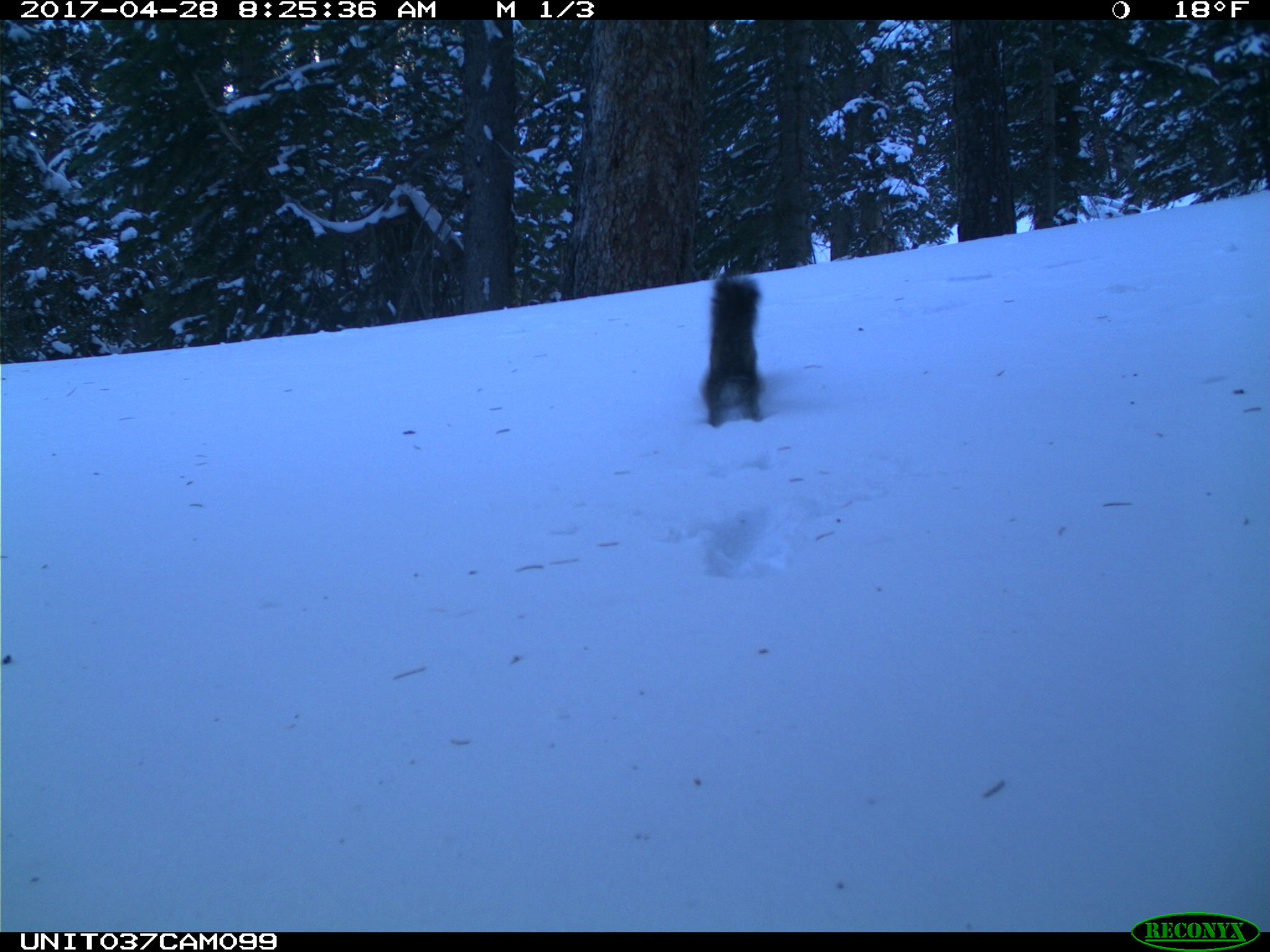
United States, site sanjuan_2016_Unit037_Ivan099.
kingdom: Animalia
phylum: Chordata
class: Mammalia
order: Rodentia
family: Sciuridae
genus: Tamiasciurus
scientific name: Tamiasciurus hudsonicus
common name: american red squirrel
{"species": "Tamiasciurus hudsonicus (american red squirrel)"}